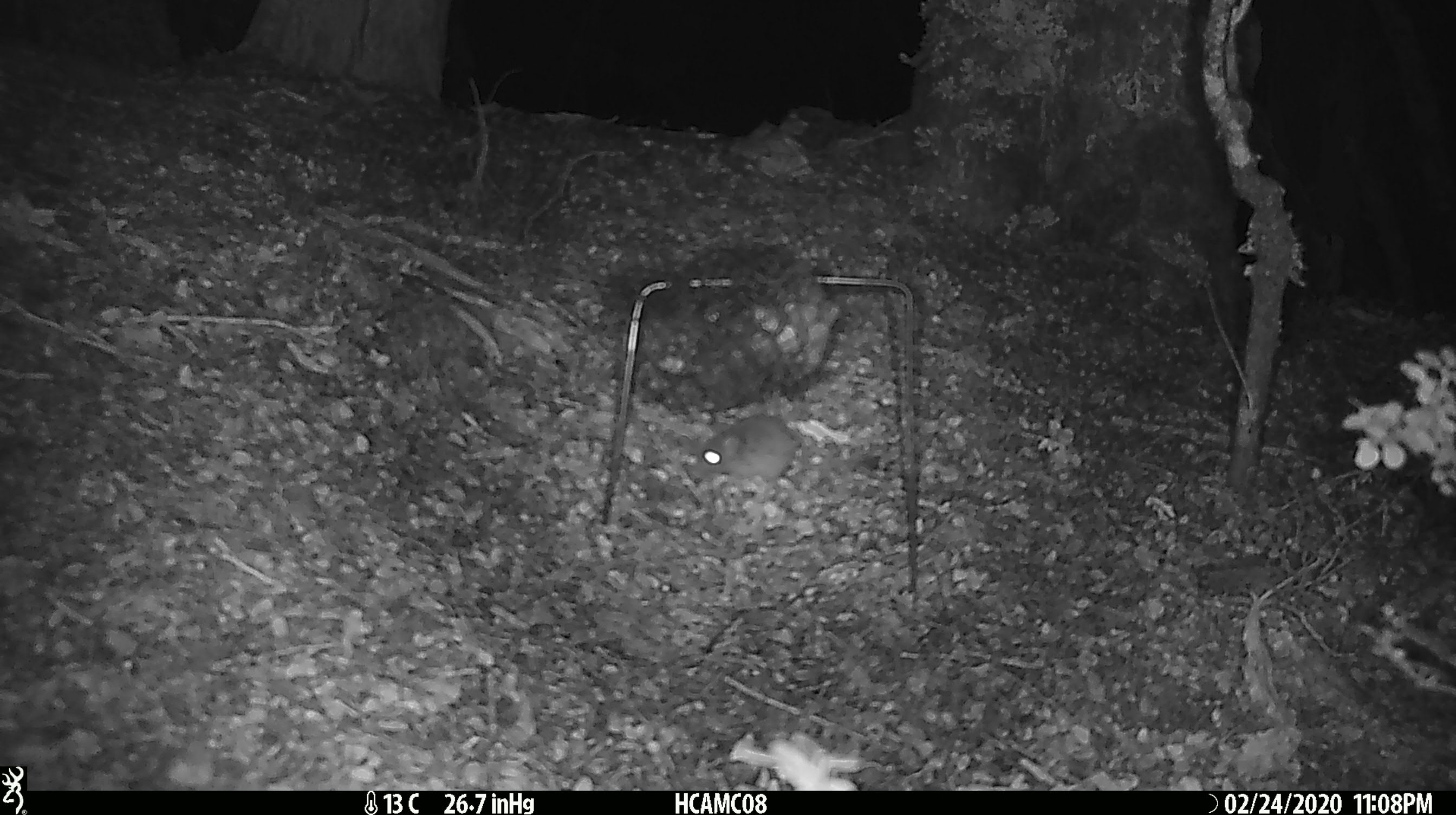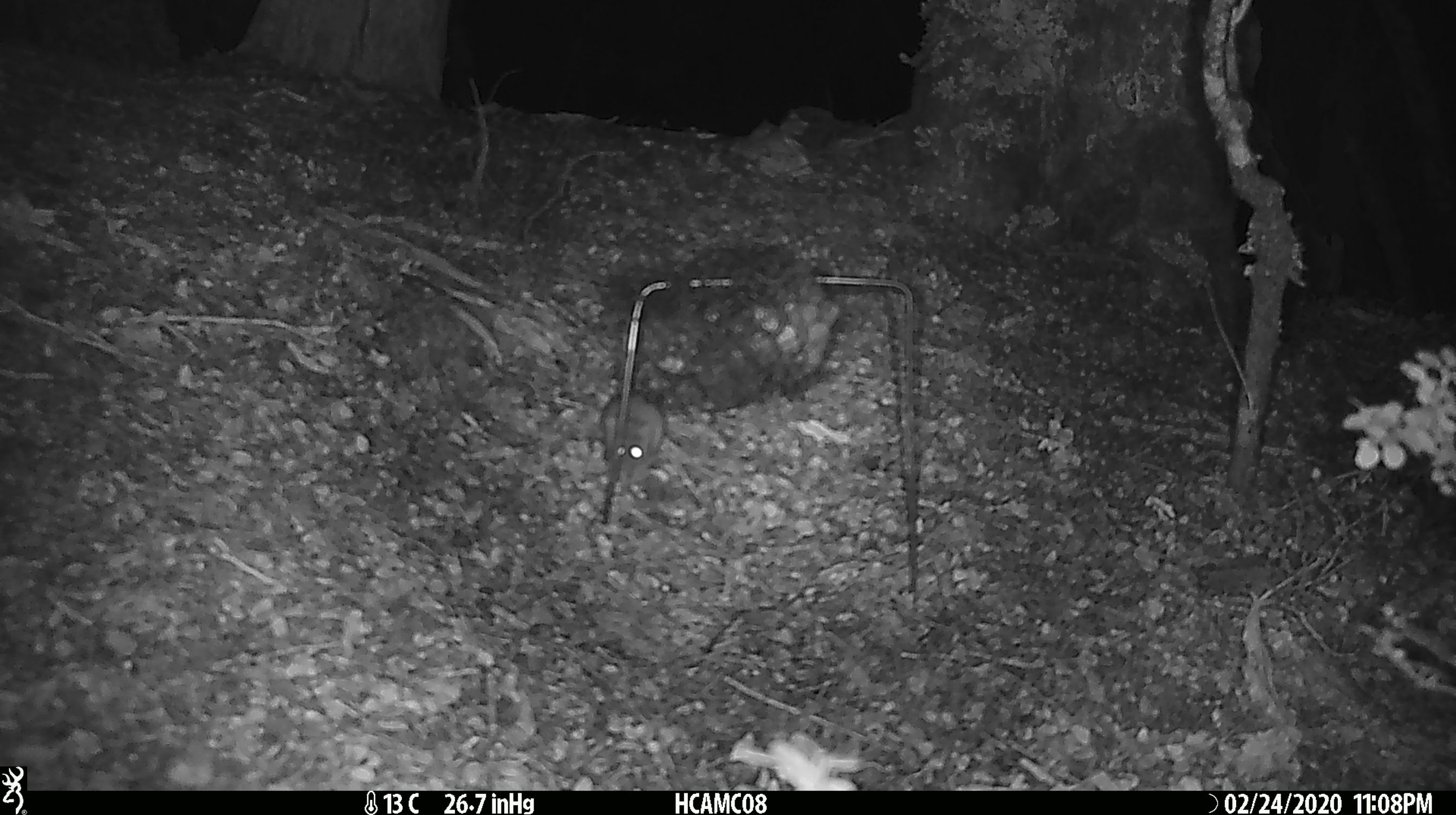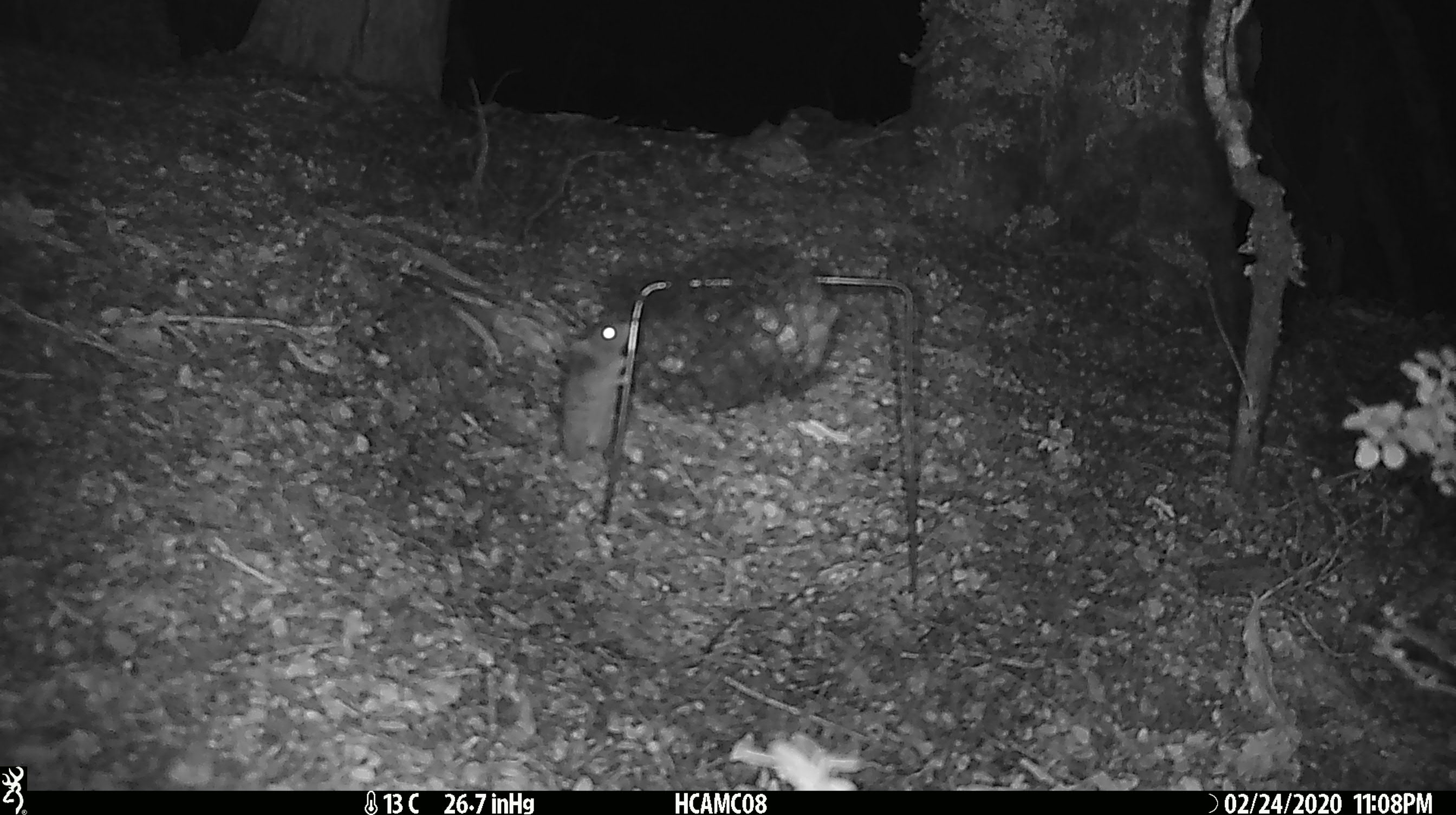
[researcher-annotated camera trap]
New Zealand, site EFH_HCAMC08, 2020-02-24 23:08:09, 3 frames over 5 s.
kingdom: Animalia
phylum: Chordata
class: Mammalia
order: Rodentia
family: Muridae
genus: Mus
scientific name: Mus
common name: mouse